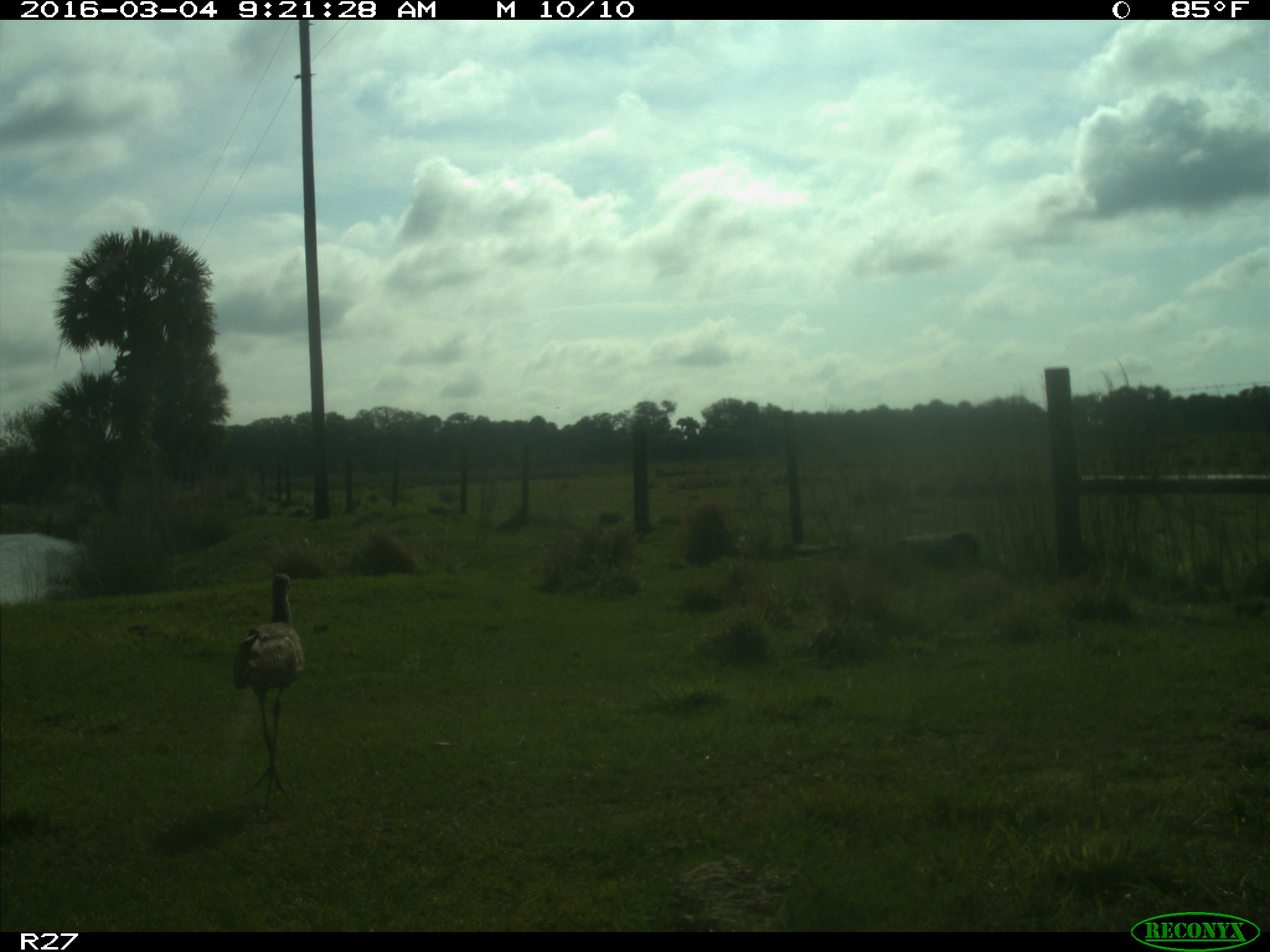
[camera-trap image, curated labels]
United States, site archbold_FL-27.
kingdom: Animalia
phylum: Chordata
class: Aves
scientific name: Aves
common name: birds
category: unidentified bird